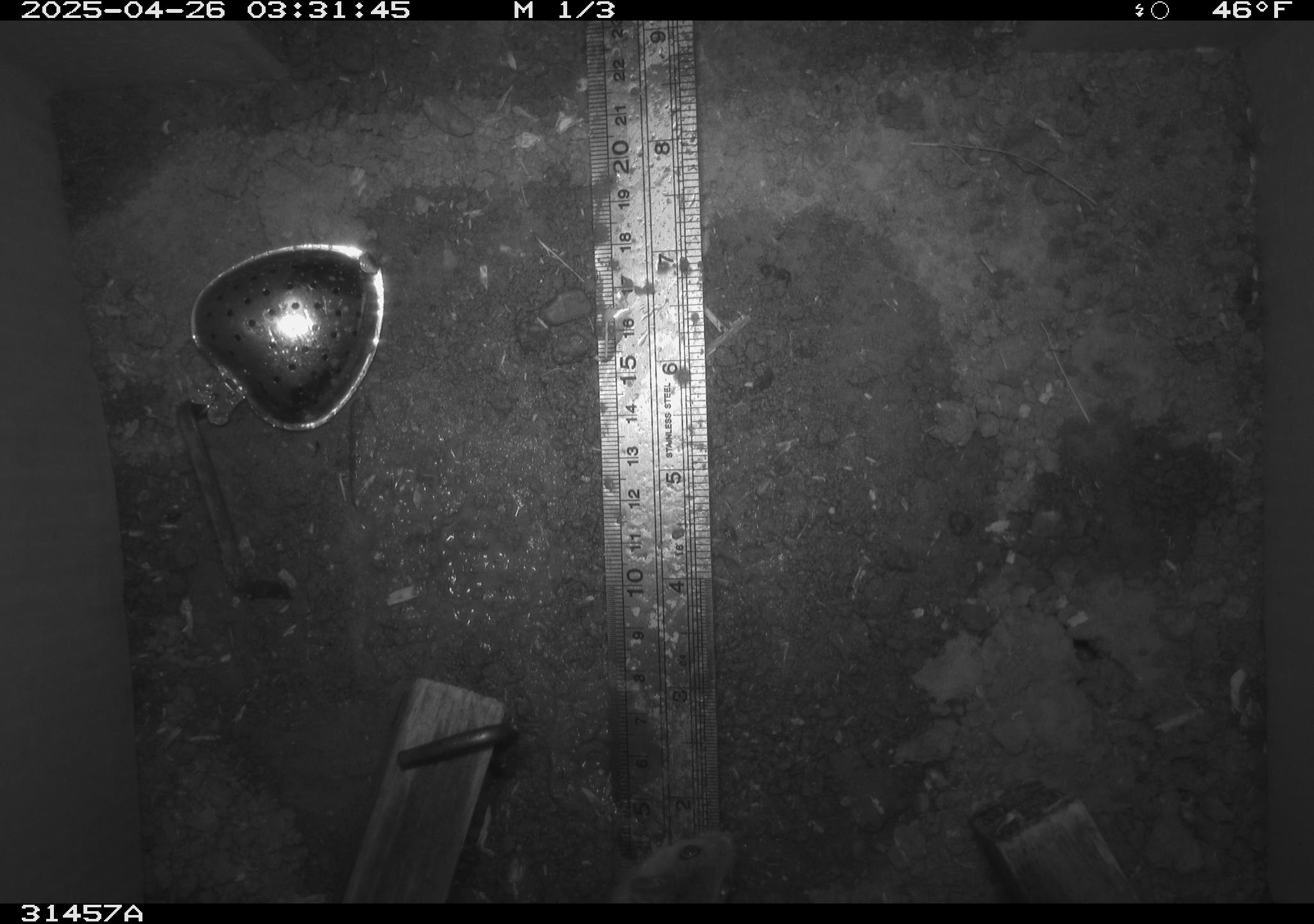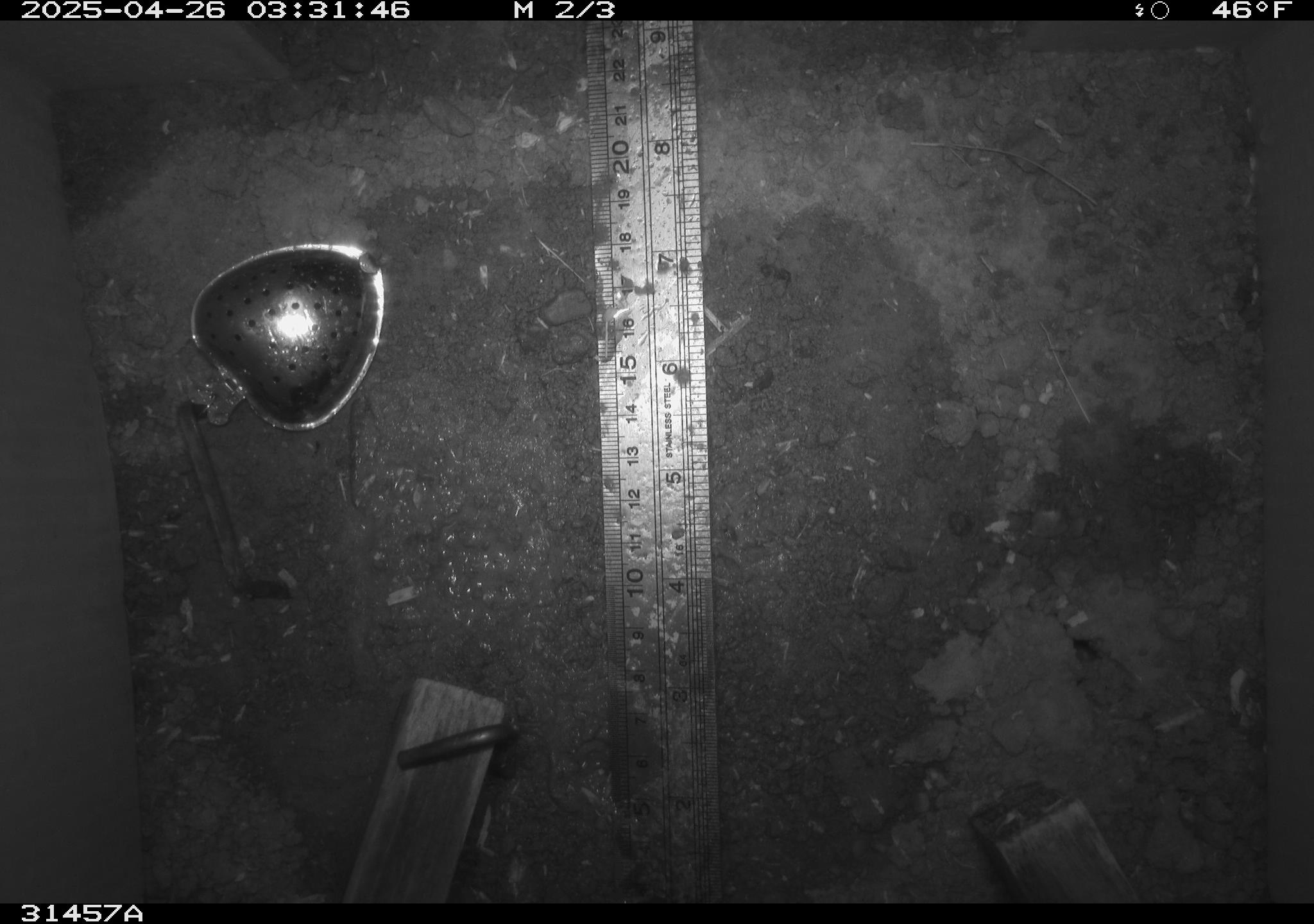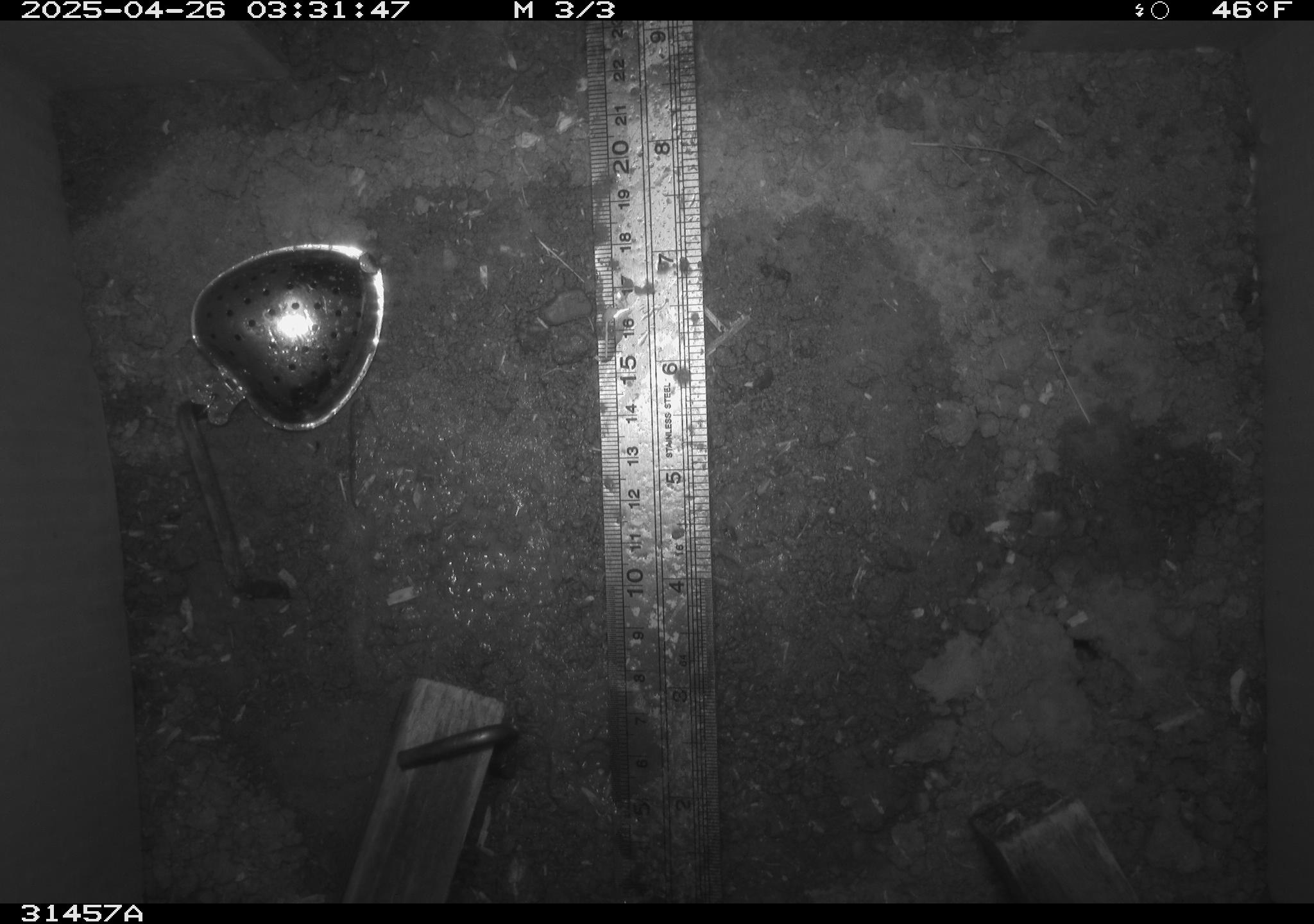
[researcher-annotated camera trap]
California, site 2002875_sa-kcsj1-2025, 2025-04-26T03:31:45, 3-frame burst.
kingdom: Animalia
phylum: Chordata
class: Mammalia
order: Rodentia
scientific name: Rodentia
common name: rodent